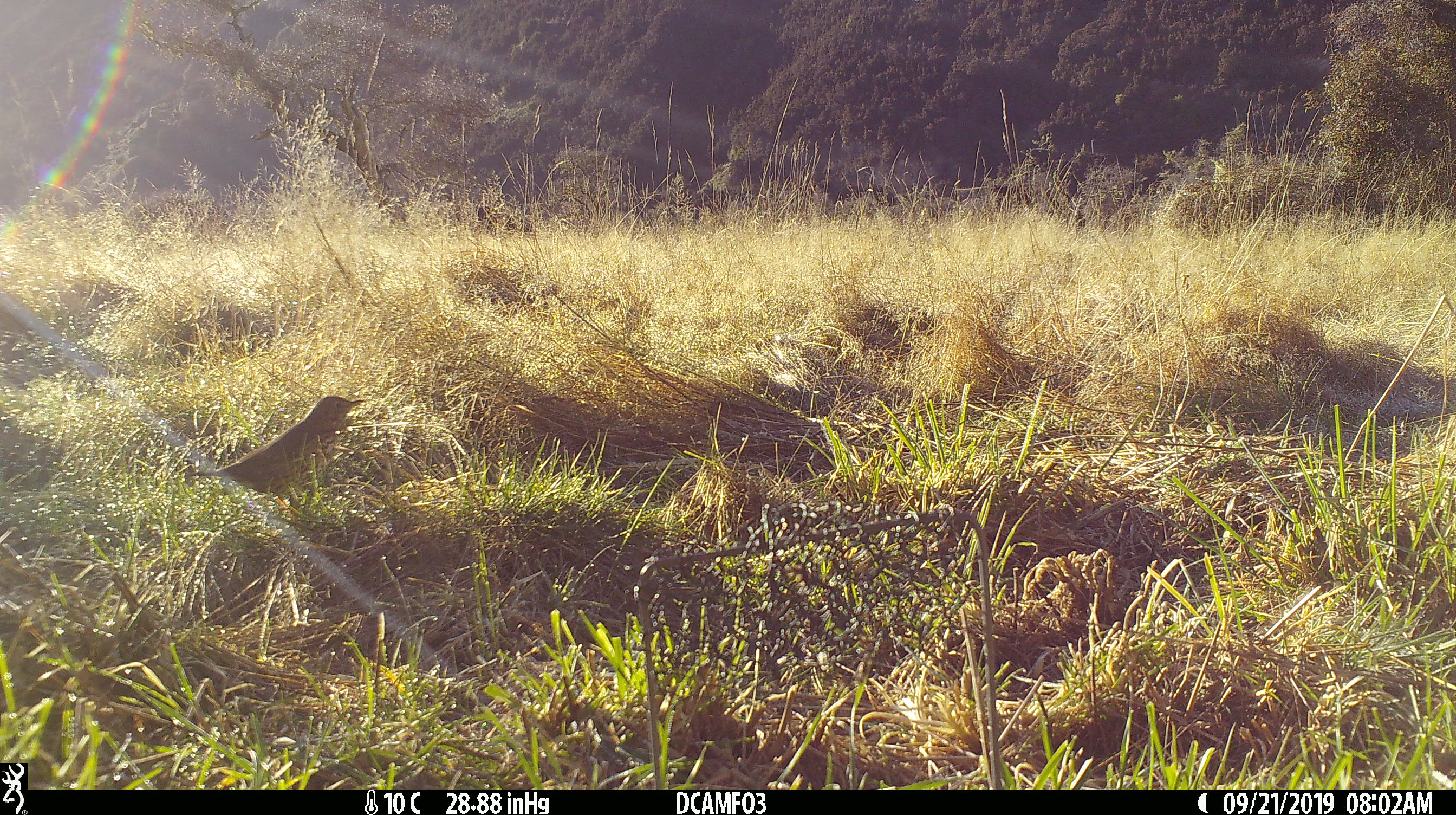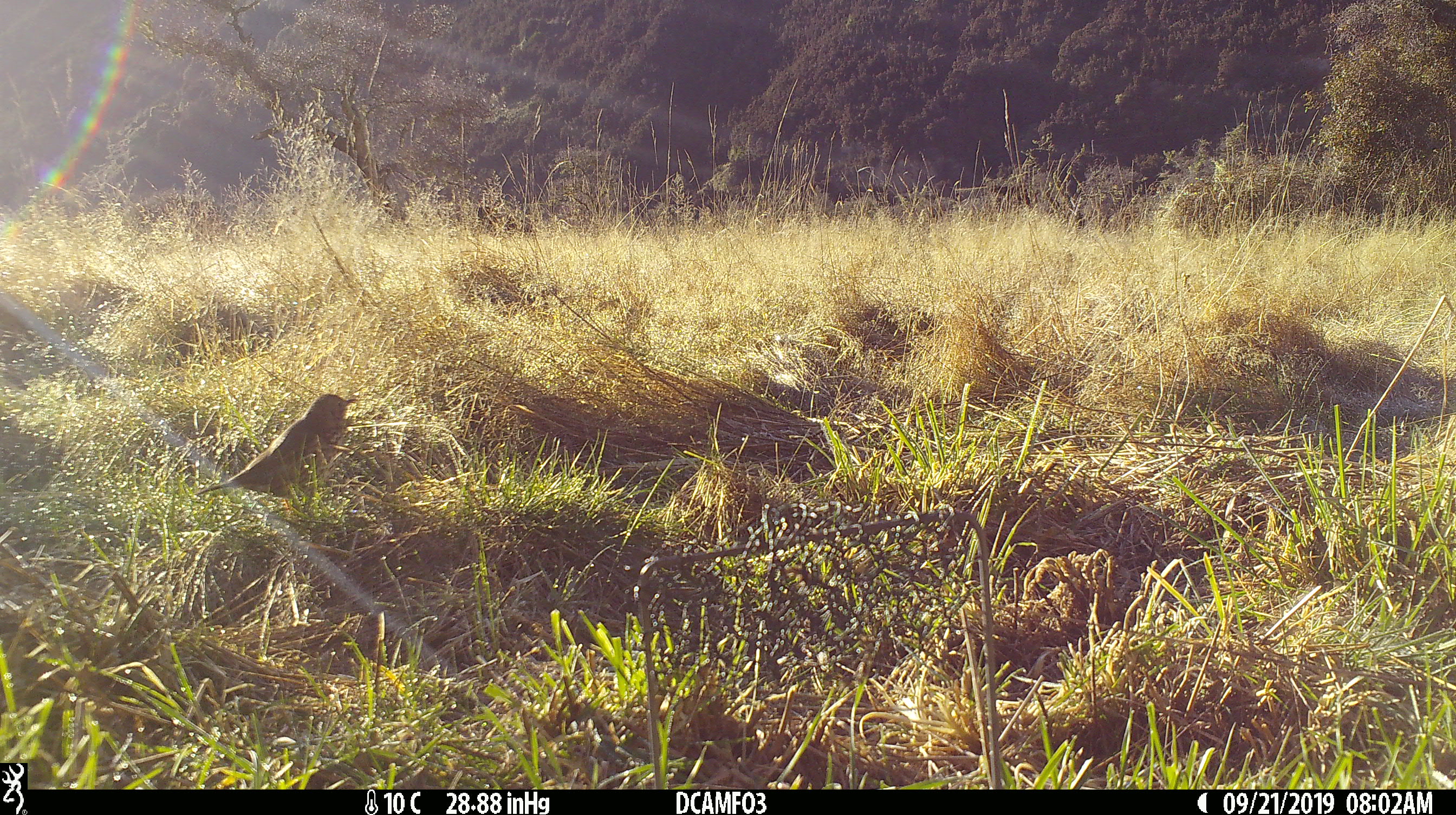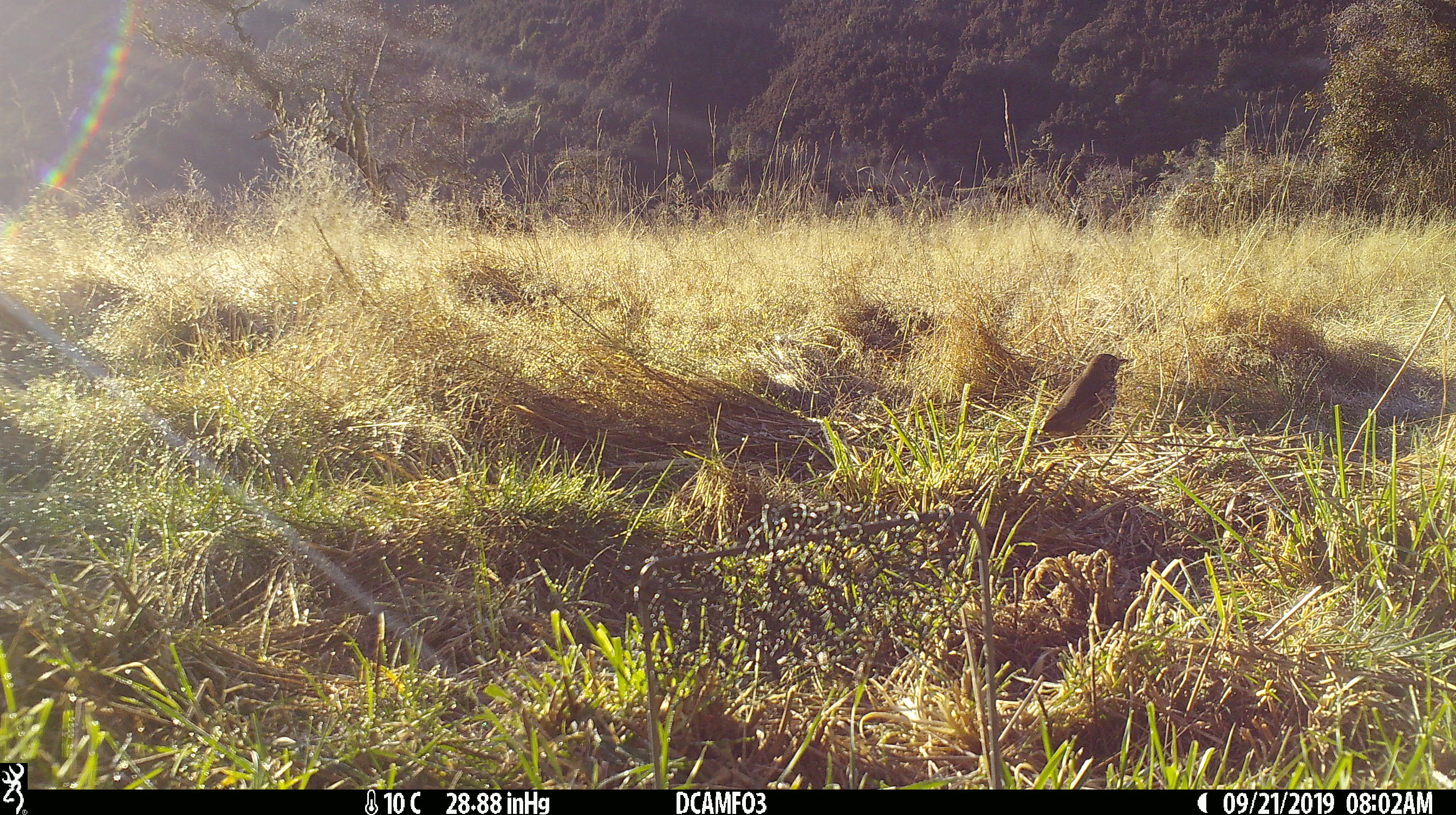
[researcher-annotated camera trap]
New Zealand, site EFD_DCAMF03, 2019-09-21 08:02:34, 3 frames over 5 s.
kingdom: Animalia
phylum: Chordata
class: Aves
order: Passeriformes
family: Turdidae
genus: Turdus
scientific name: Turdus philomelos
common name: song thrush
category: thrush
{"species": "thrush (song thrush) (Turdus philomelos)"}